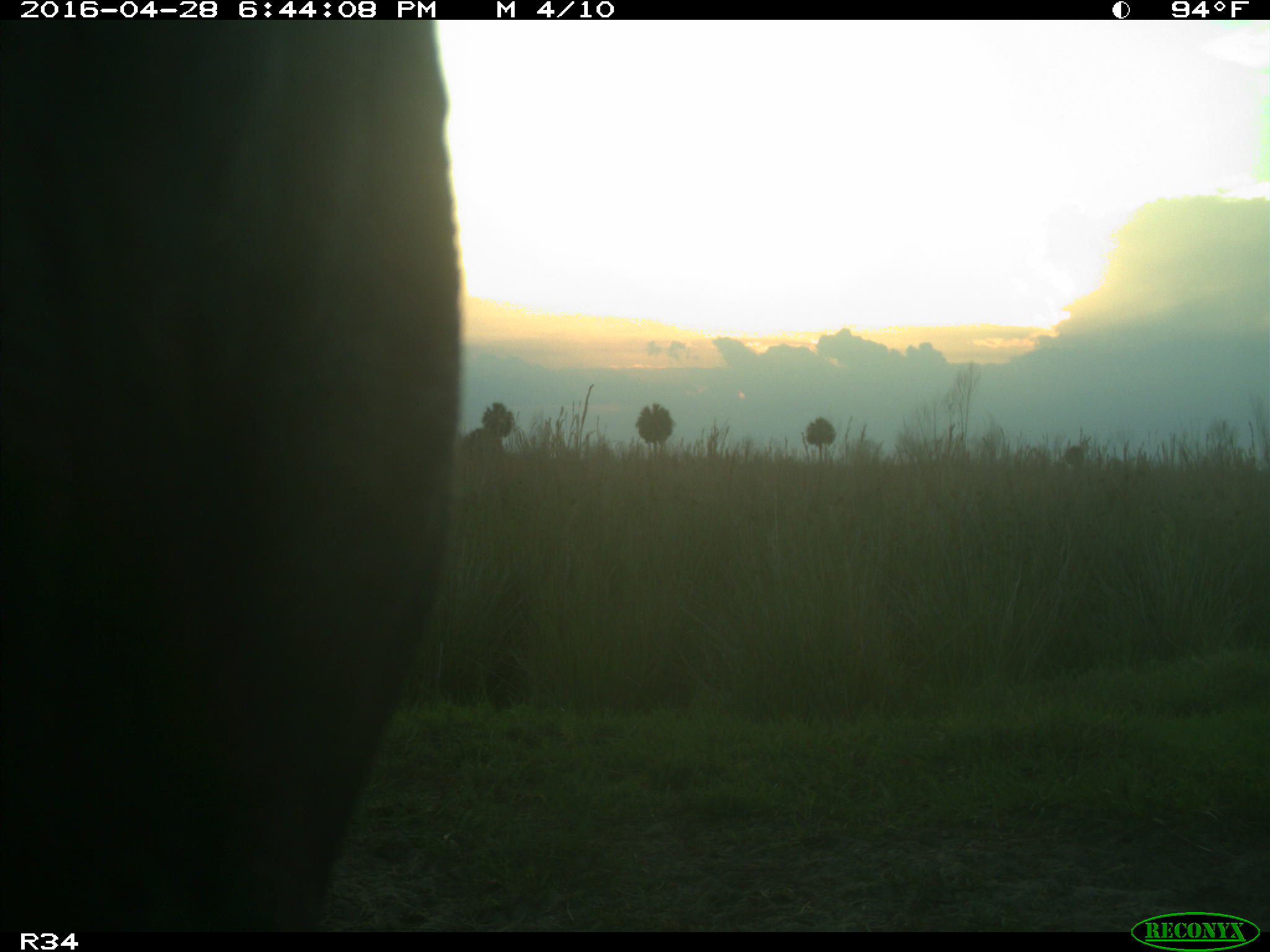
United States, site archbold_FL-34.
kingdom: Animalia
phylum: Chordata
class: Mammalia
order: Artiodactyla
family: Bovidae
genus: Bos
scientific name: Bos taurus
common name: domestic cow